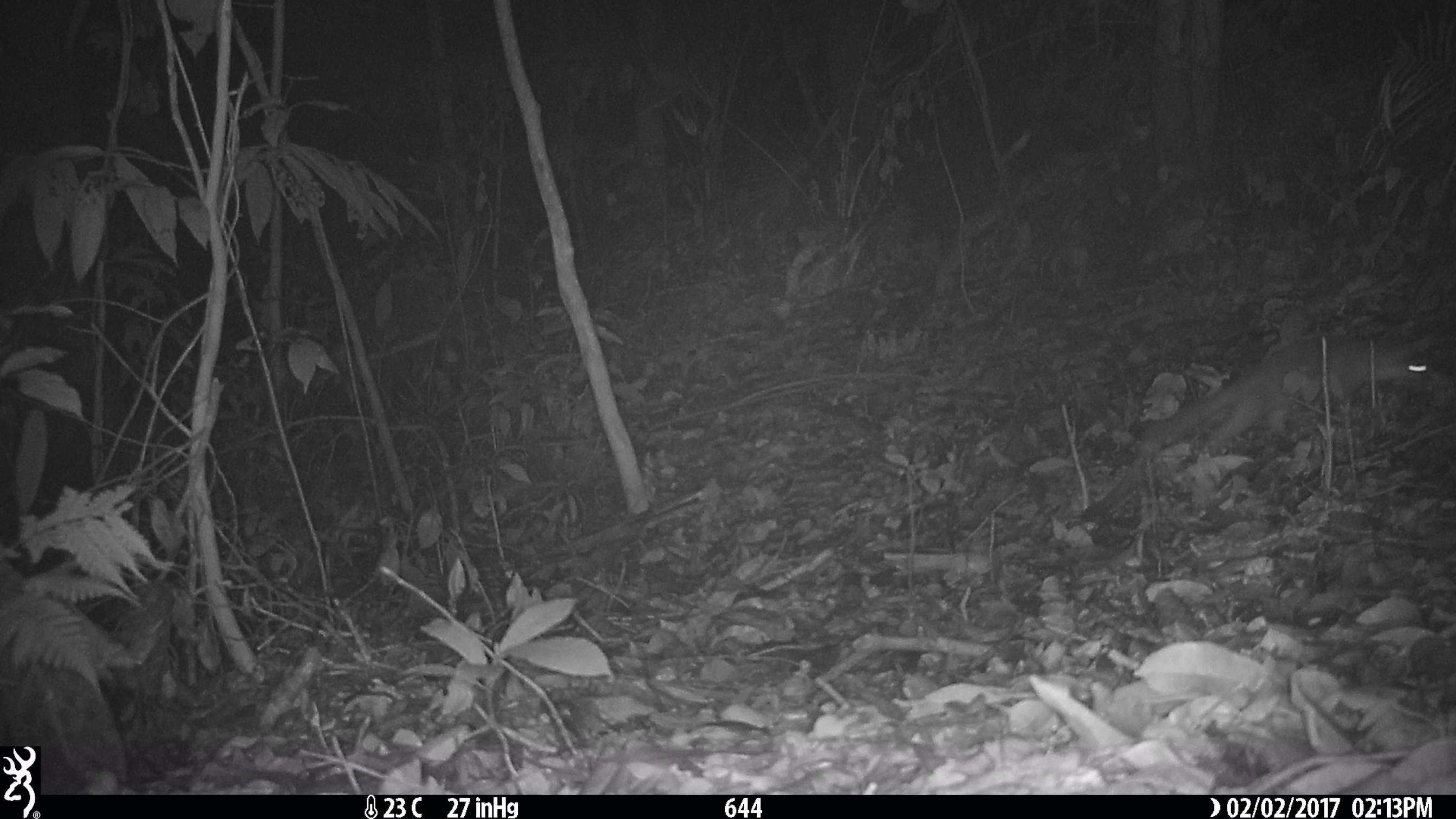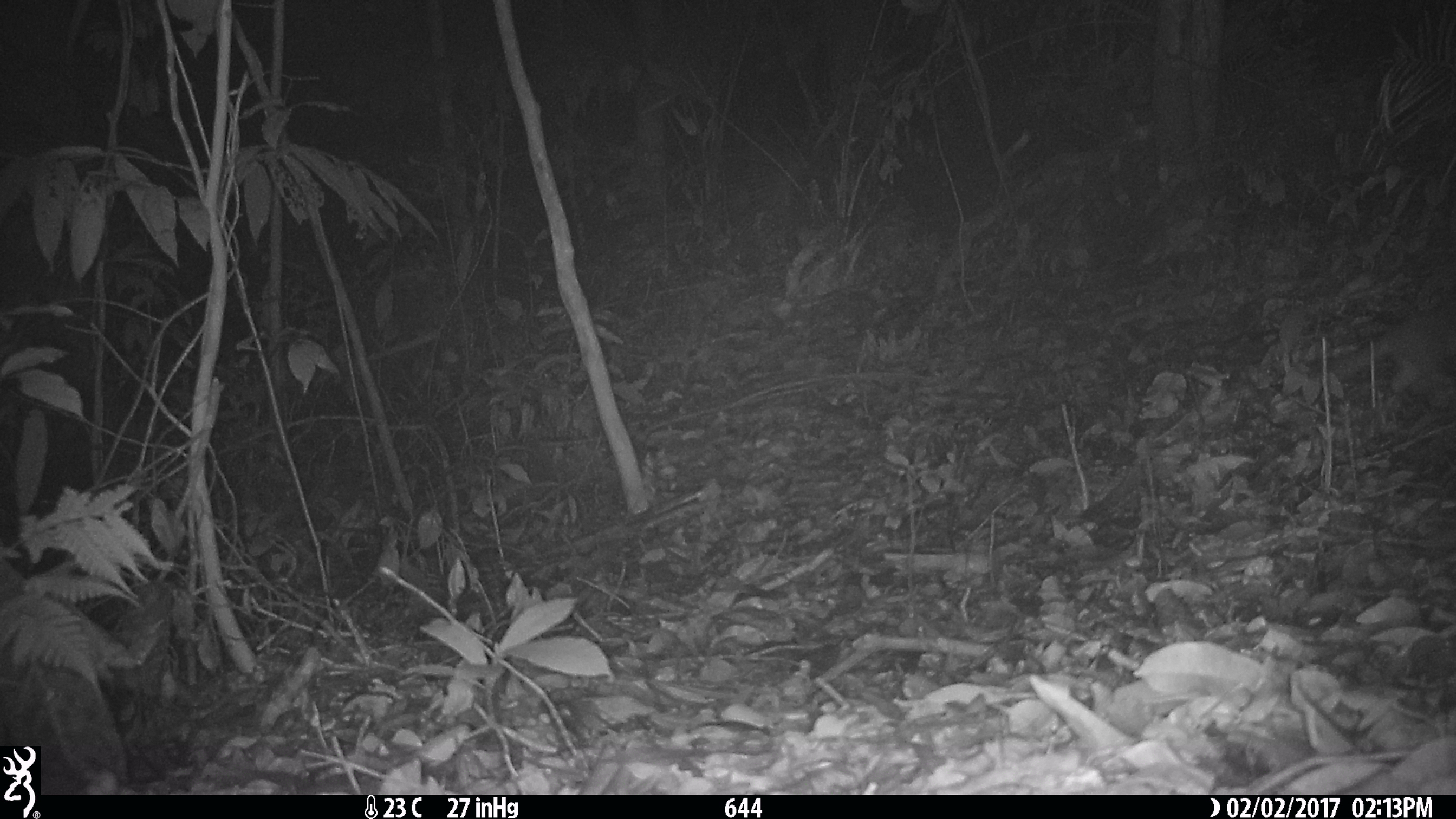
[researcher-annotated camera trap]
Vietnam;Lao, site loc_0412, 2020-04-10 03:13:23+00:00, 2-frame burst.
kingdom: Animalia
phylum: Chordata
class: Mammalia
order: Carnivora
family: Mustelidae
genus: Melogale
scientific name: Melogale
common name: ferret badger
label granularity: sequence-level